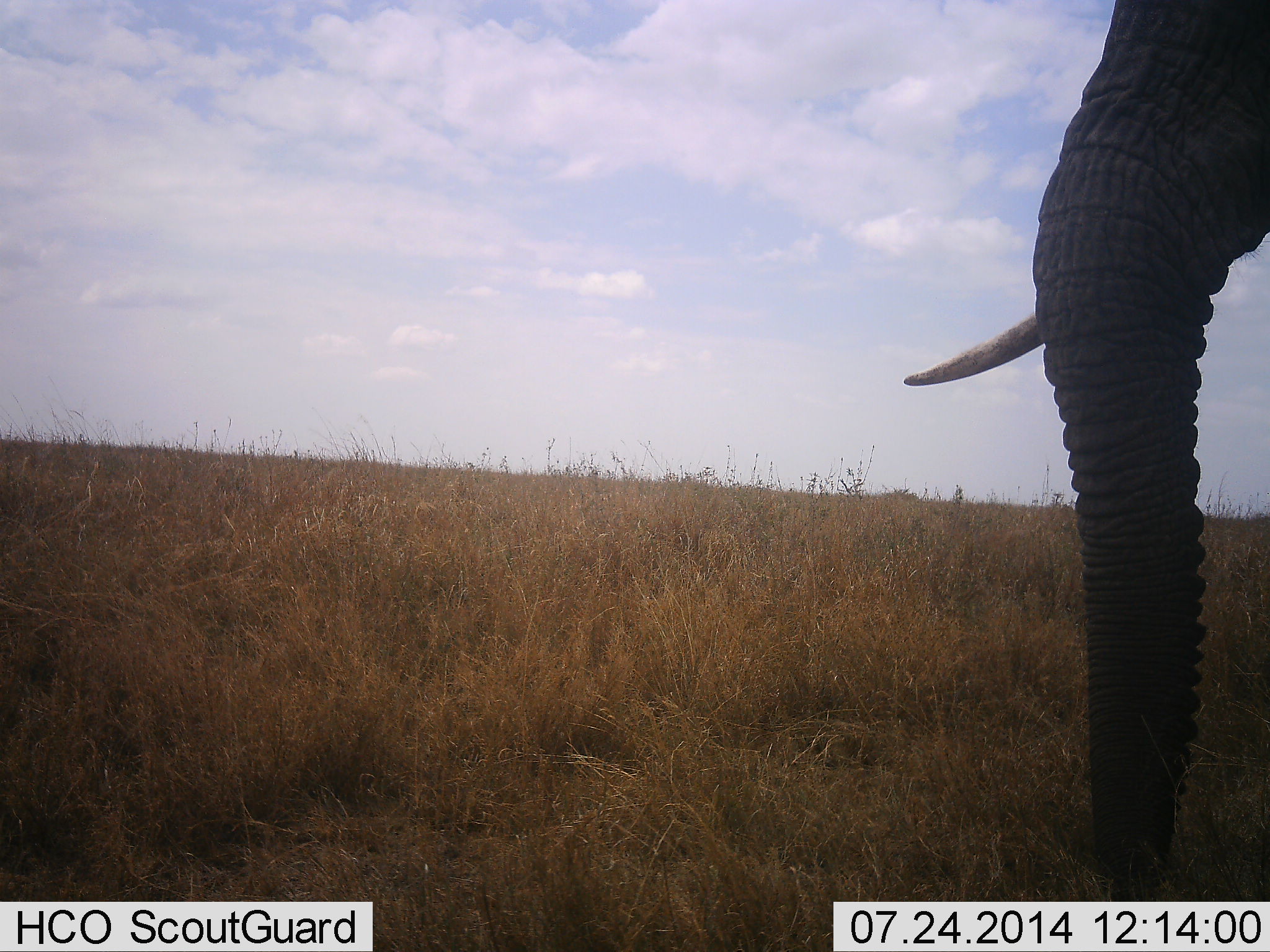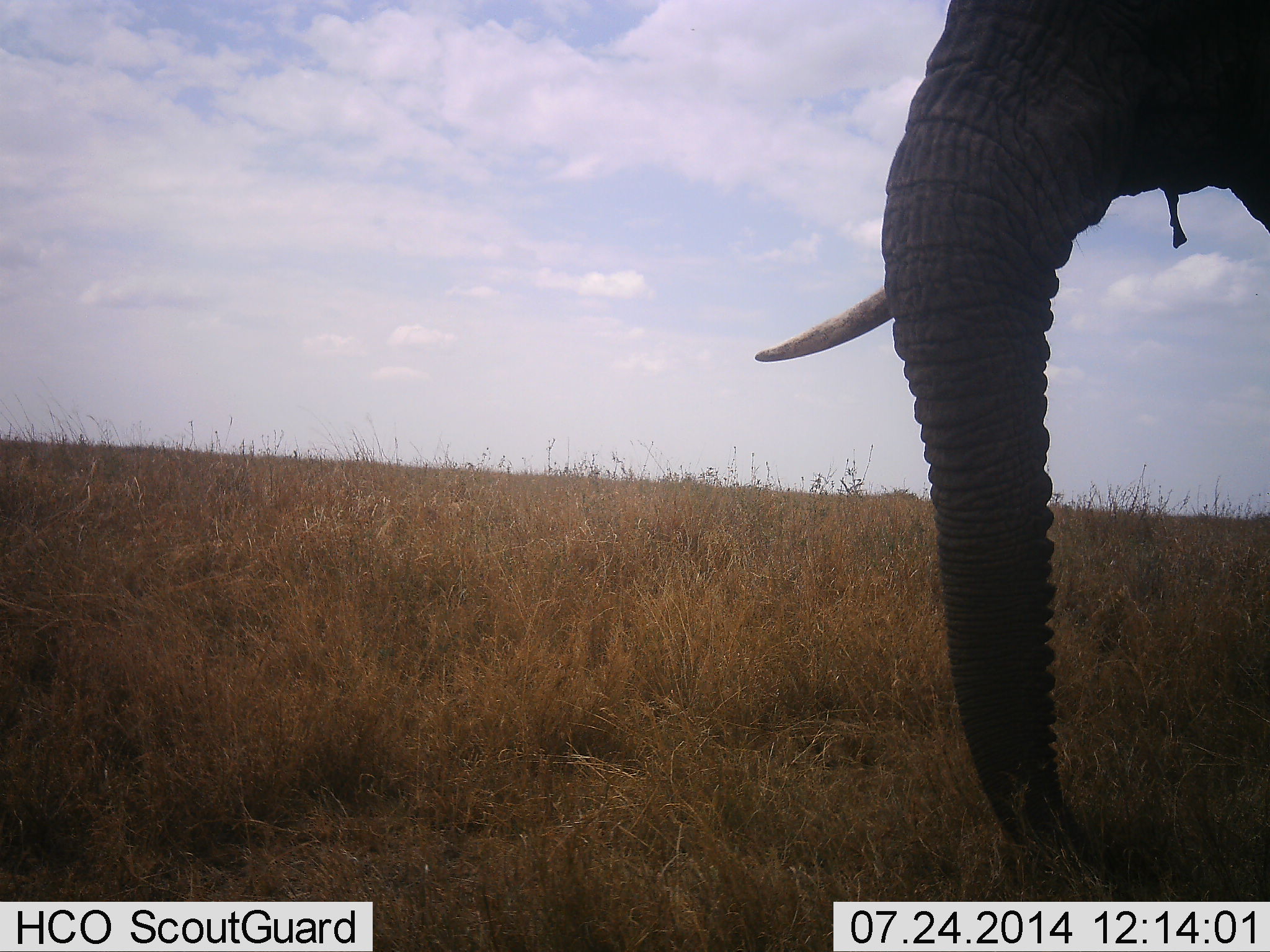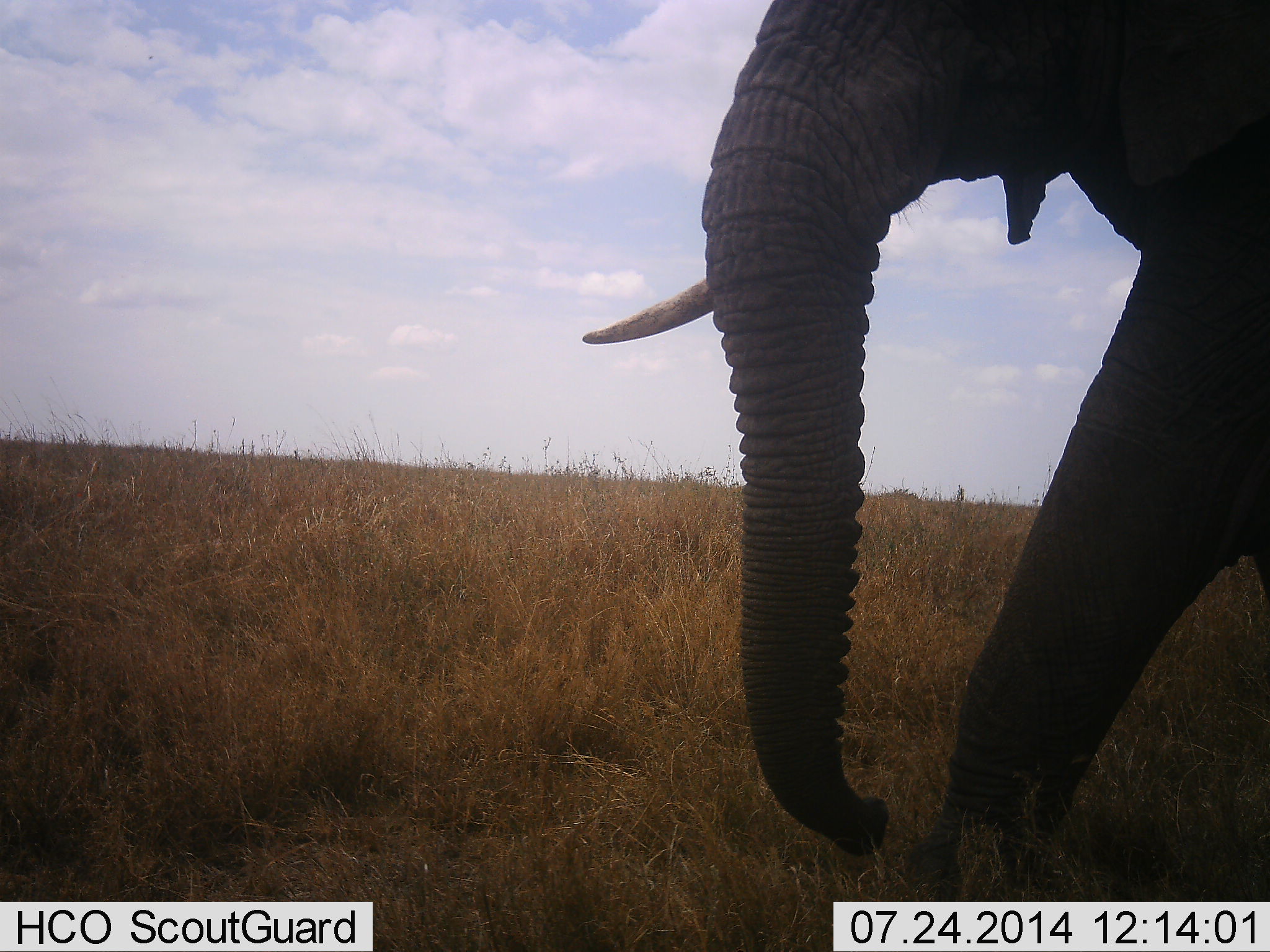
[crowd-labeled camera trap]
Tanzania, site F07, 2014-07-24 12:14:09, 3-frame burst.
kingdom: Animalia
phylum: Chordata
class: Mammalia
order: Proboscidea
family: Elephantidae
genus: Loxodonta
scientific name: Loxodonta africana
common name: african bush elephant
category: elephant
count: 1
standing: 20%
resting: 0%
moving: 70%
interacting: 0%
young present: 0%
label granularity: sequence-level